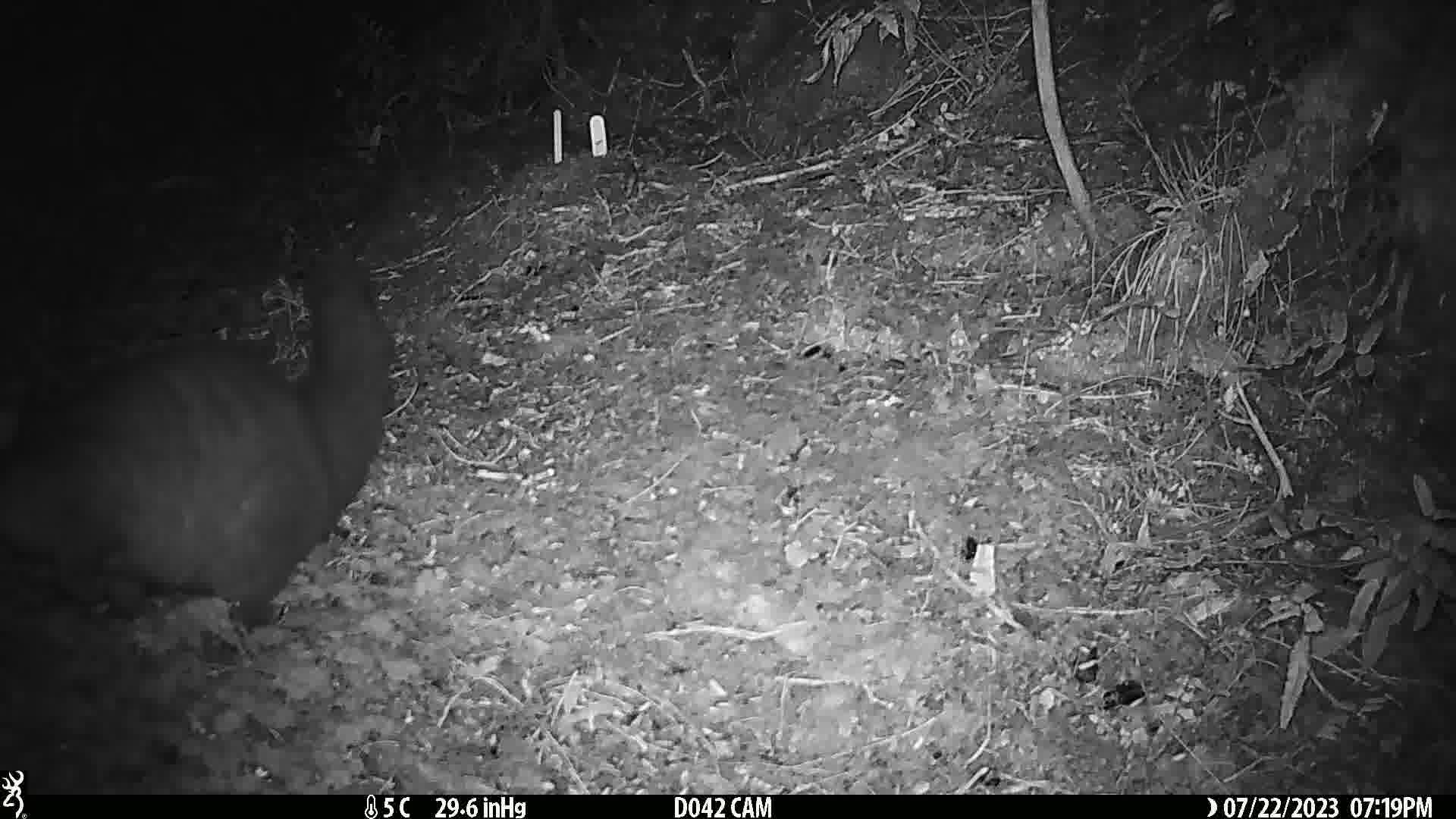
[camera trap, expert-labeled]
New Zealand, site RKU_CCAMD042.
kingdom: Animalia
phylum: Chordata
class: Mammalia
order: Diprotodontia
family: Phalangeridae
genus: Trichosurus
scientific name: Trichosurus vulpecula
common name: common brushtail possum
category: possum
Possum (common brushtail possum) (Trichosurus vulpecula).